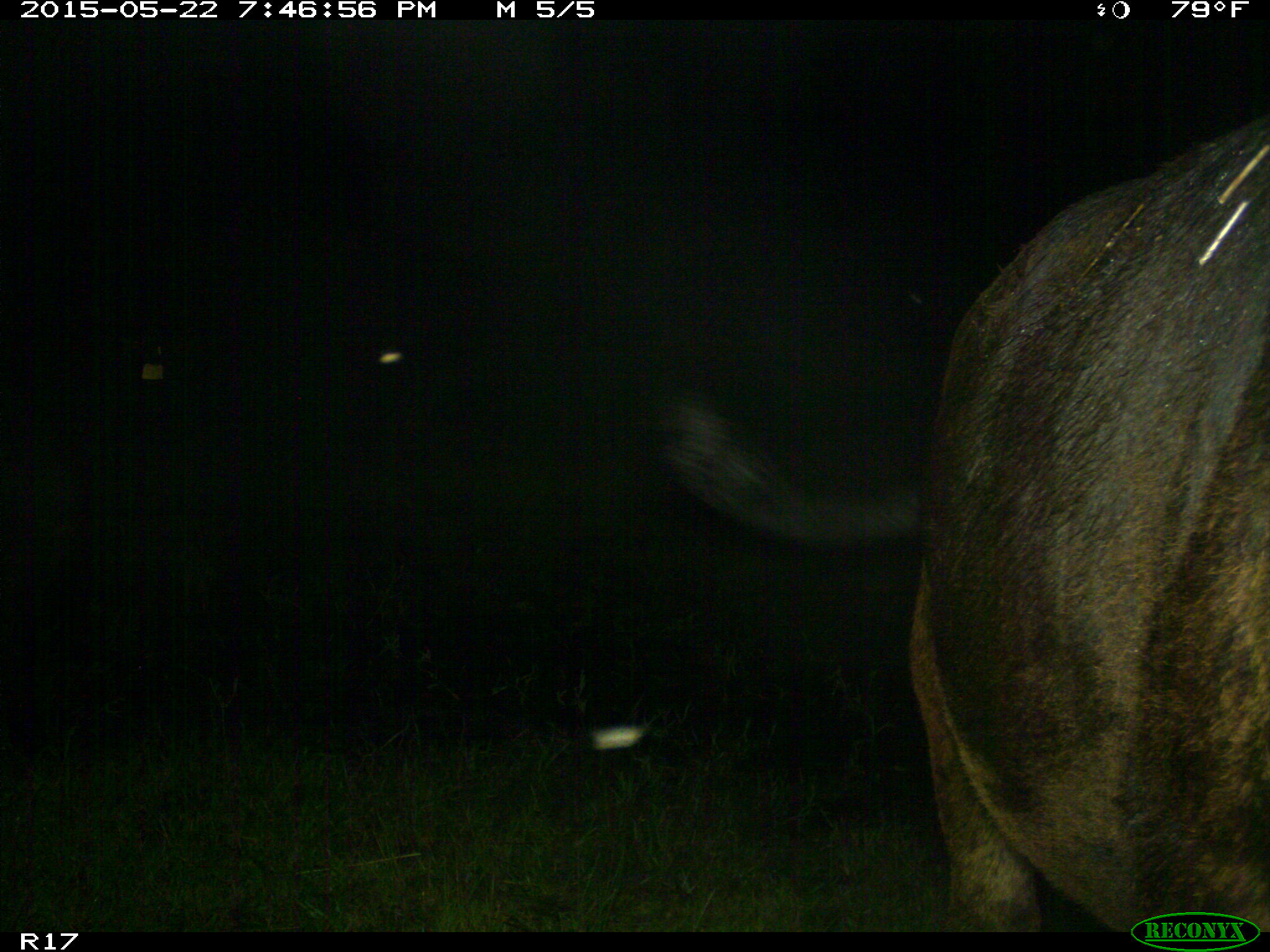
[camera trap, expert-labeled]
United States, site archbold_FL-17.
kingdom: Animalia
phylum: Chordata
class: Mammalia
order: Artiodactyla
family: Bovidae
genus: Bos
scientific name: Bos taurus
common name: domestic cow